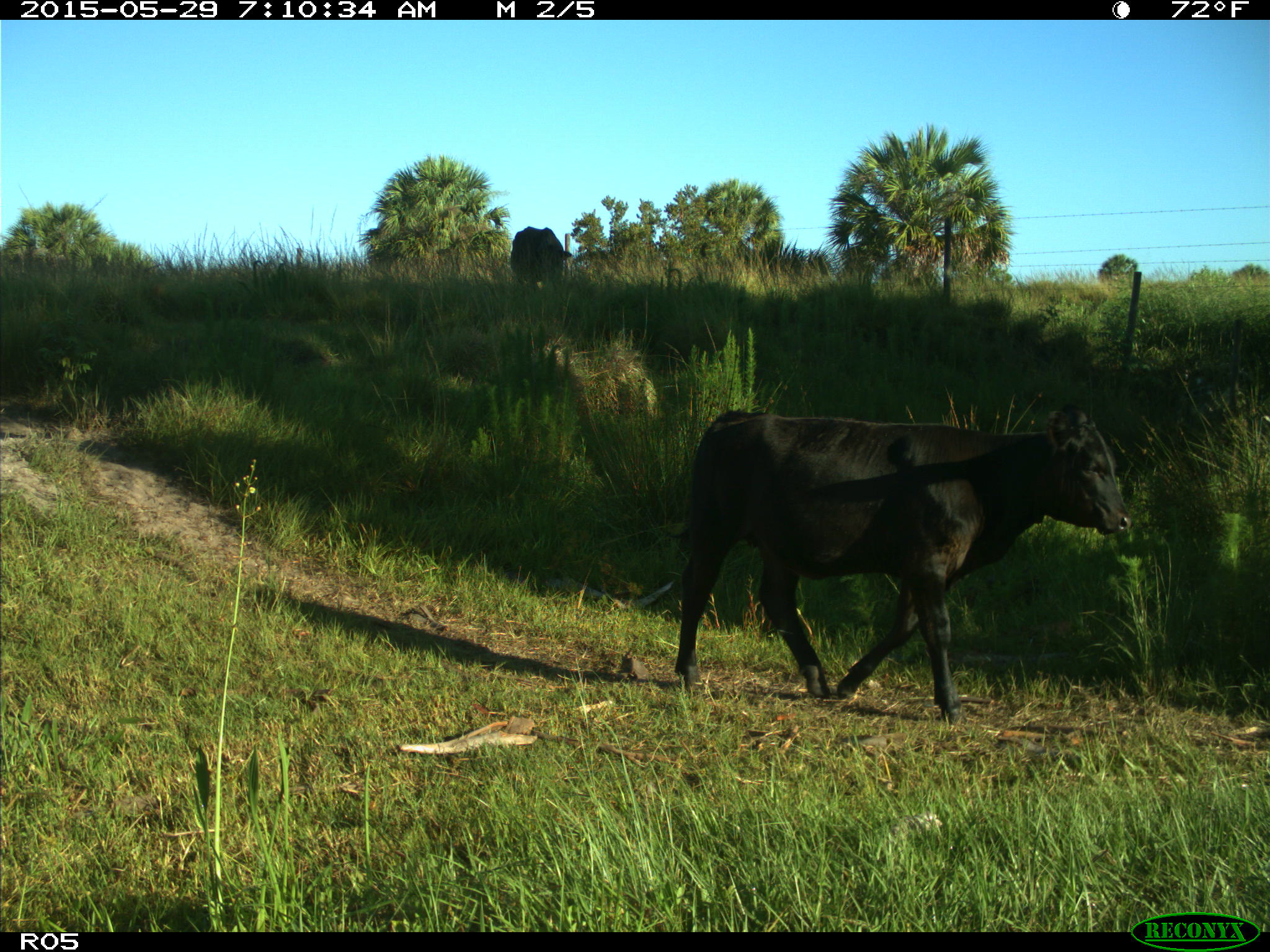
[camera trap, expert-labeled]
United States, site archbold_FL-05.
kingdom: Animalia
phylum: Chordata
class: Mammalia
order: Artiodactyla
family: Bovidae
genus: Bos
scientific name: Bos taurus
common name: domestic cow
Bos taurus (domestic cow).